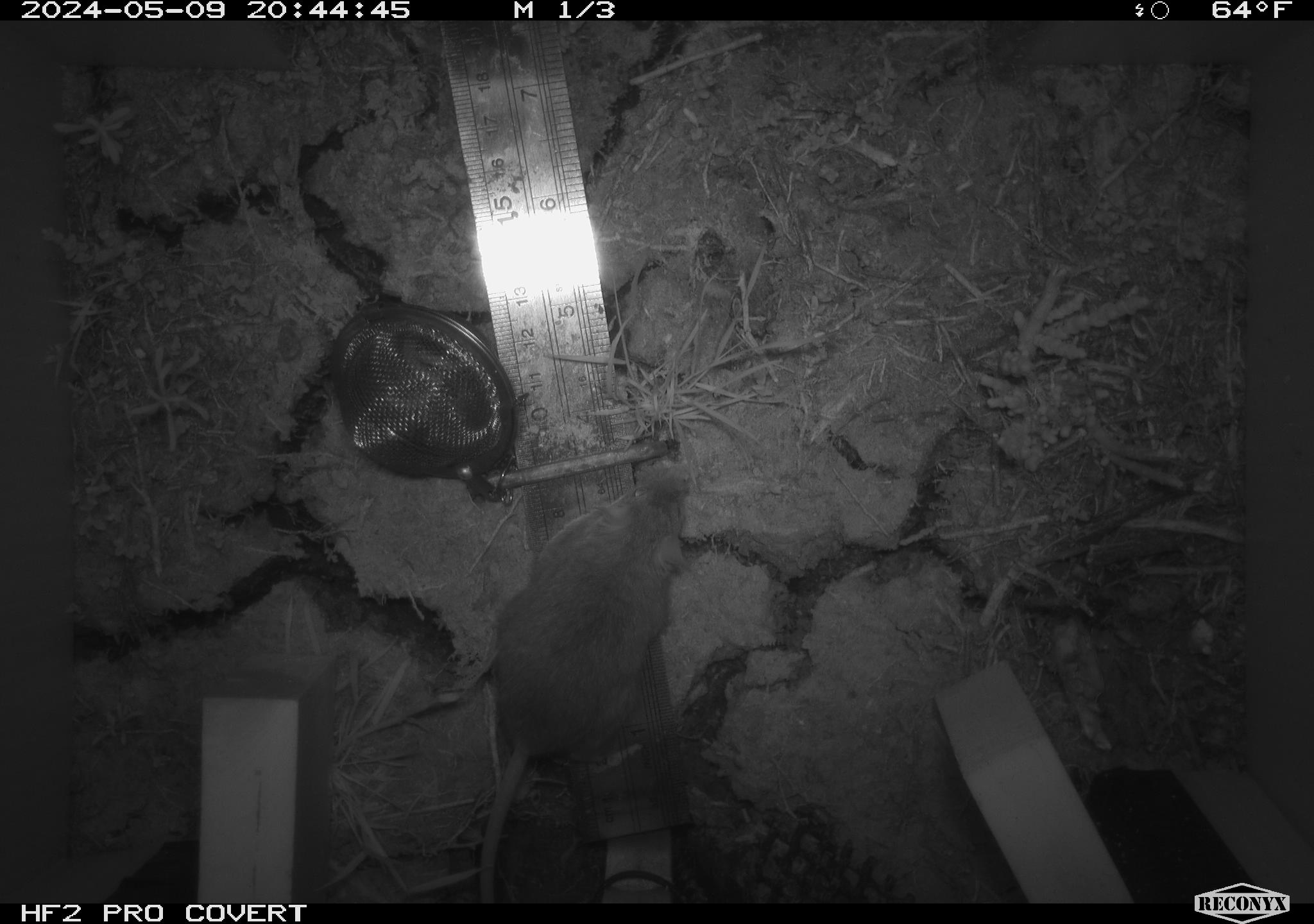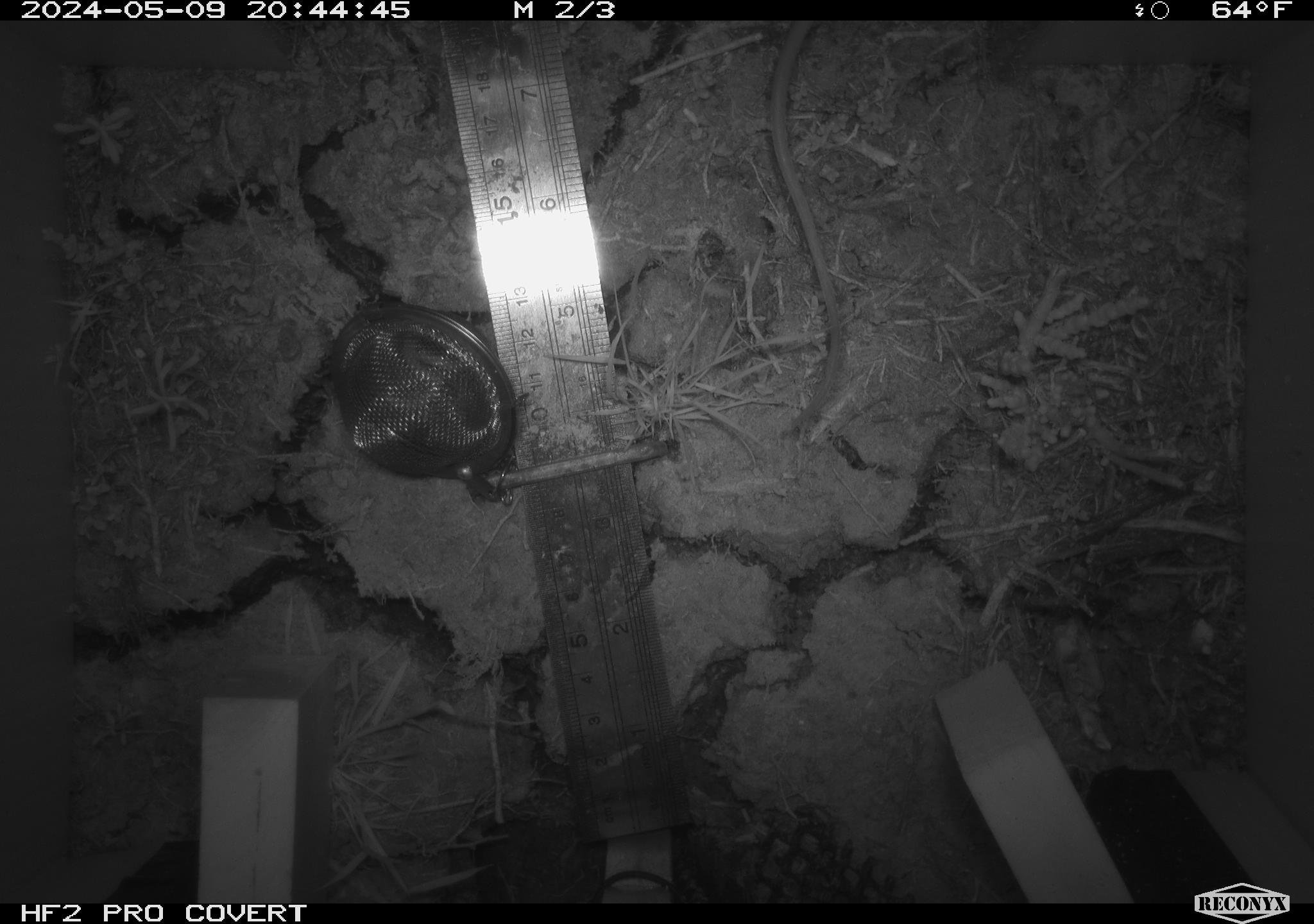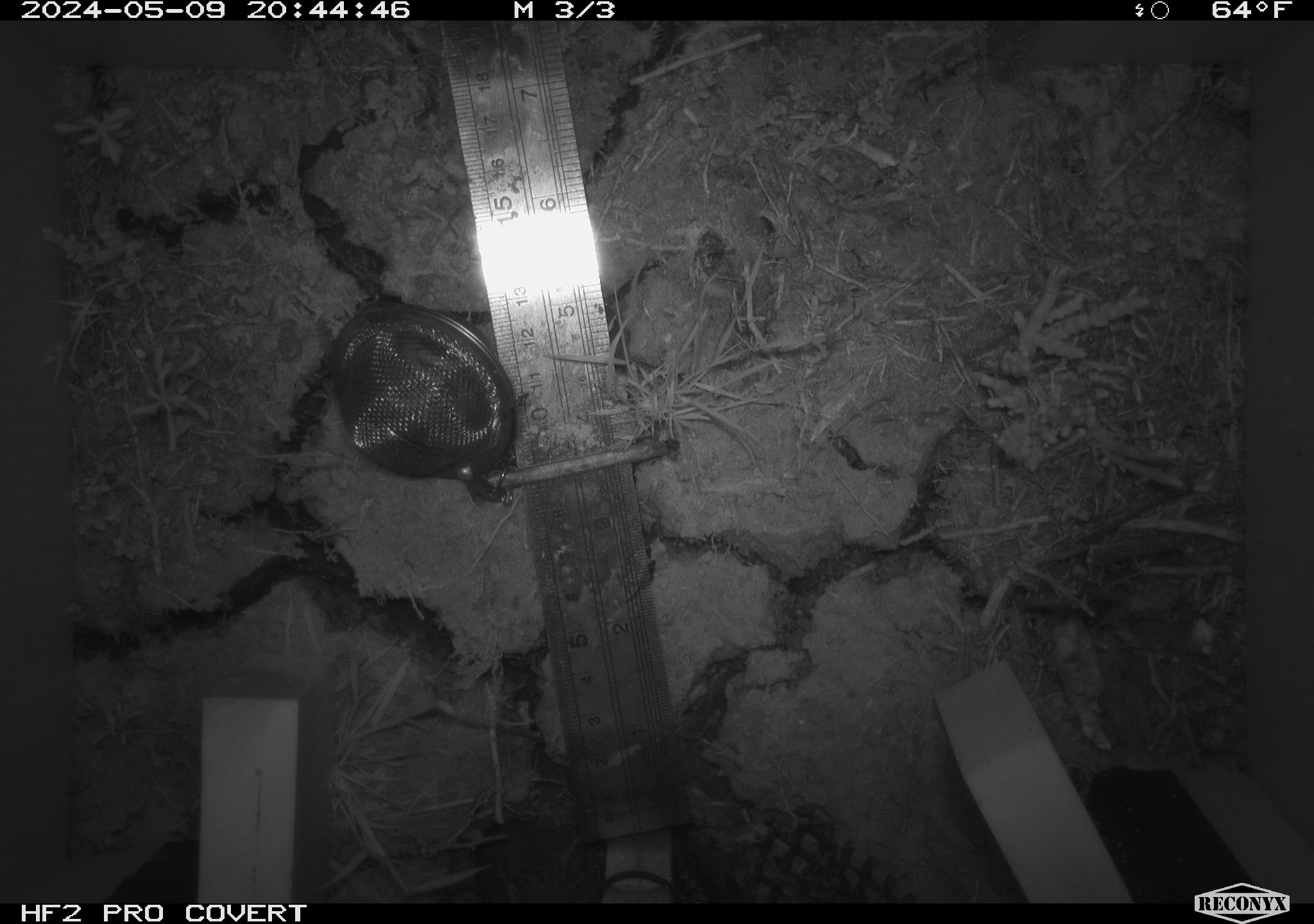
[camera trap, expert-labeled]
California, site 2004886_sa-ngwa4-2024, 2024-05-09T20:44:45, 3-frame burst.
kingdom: Animalia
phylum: Chordata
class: Mammalia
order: Rodentia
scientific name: Rodentia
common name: mouse species